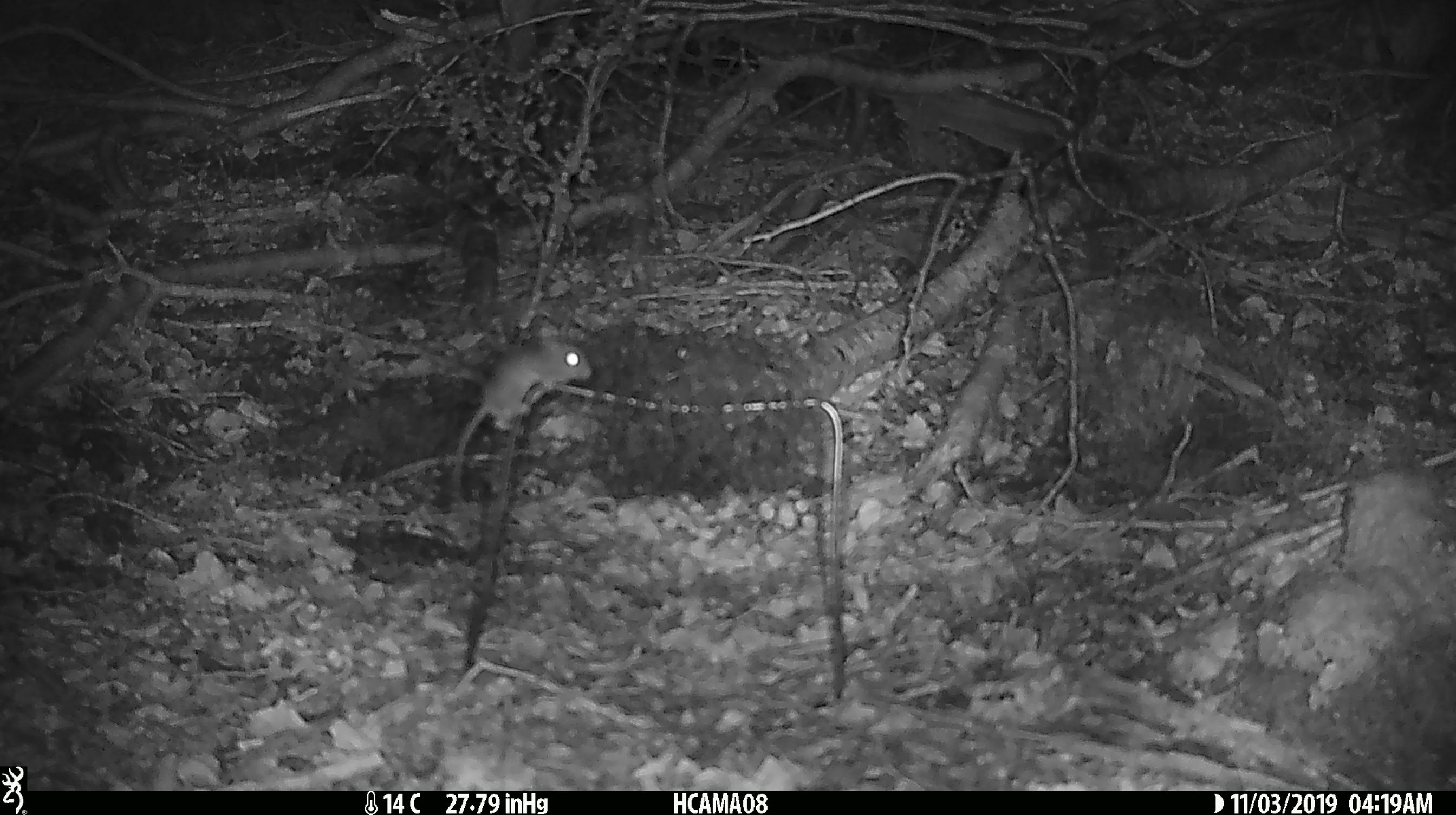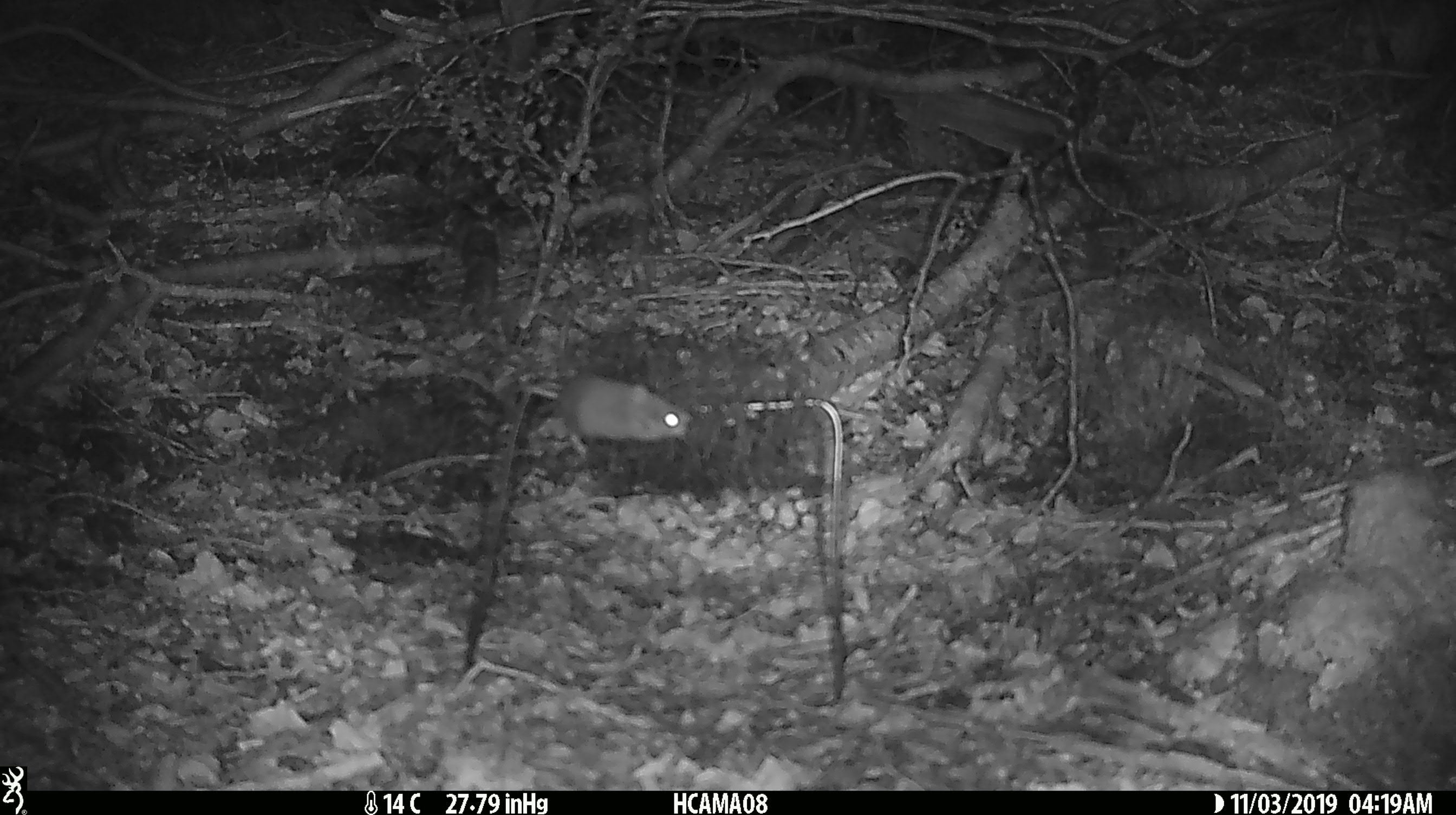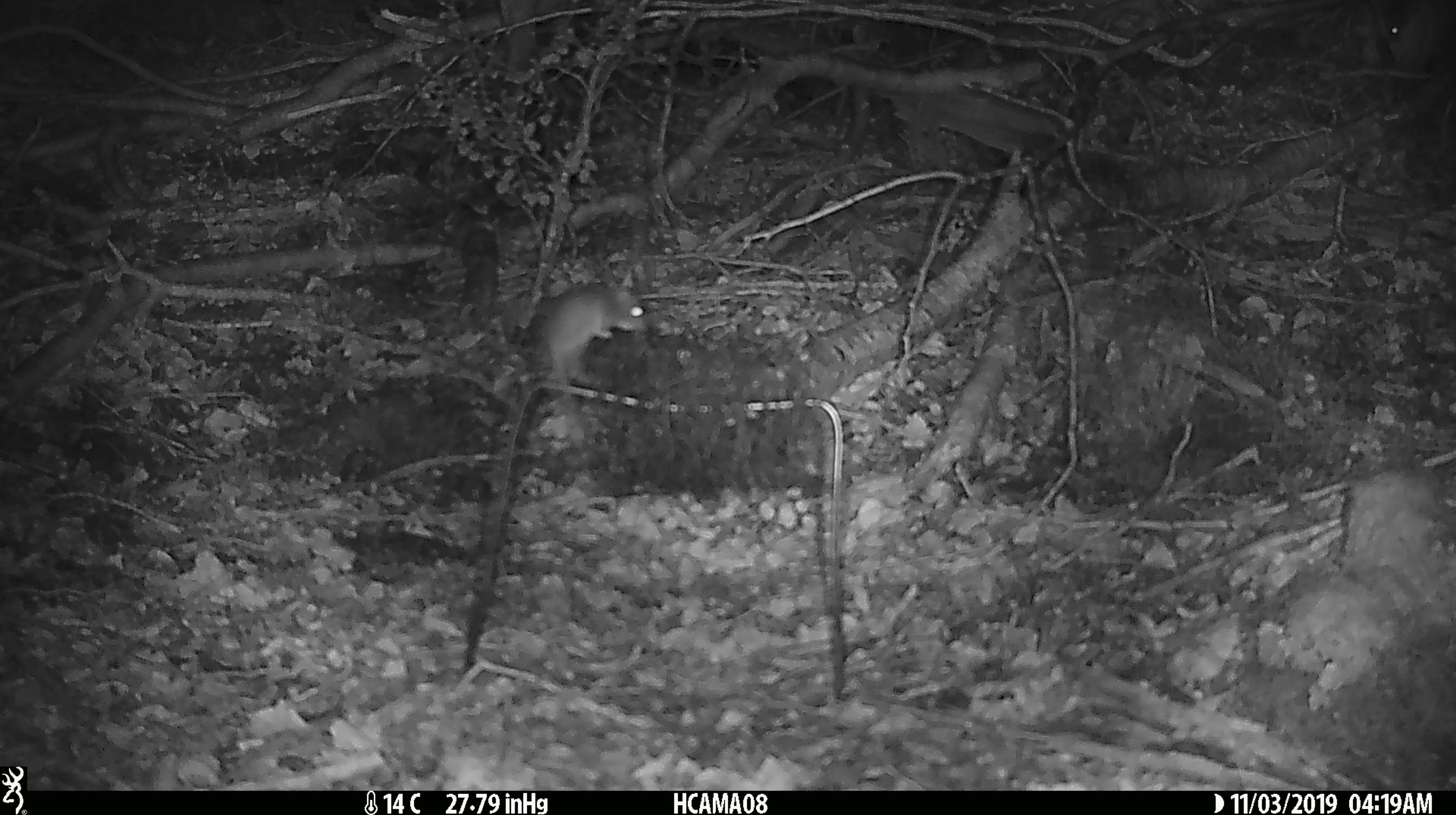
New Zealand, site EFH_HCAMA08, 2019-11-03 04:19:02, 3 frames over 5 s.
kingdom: Animalia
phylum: Chordata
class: Mammalia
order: Rodentia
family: Muridae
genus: Mus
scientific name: Mus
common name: mouse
Mouse (Mus).